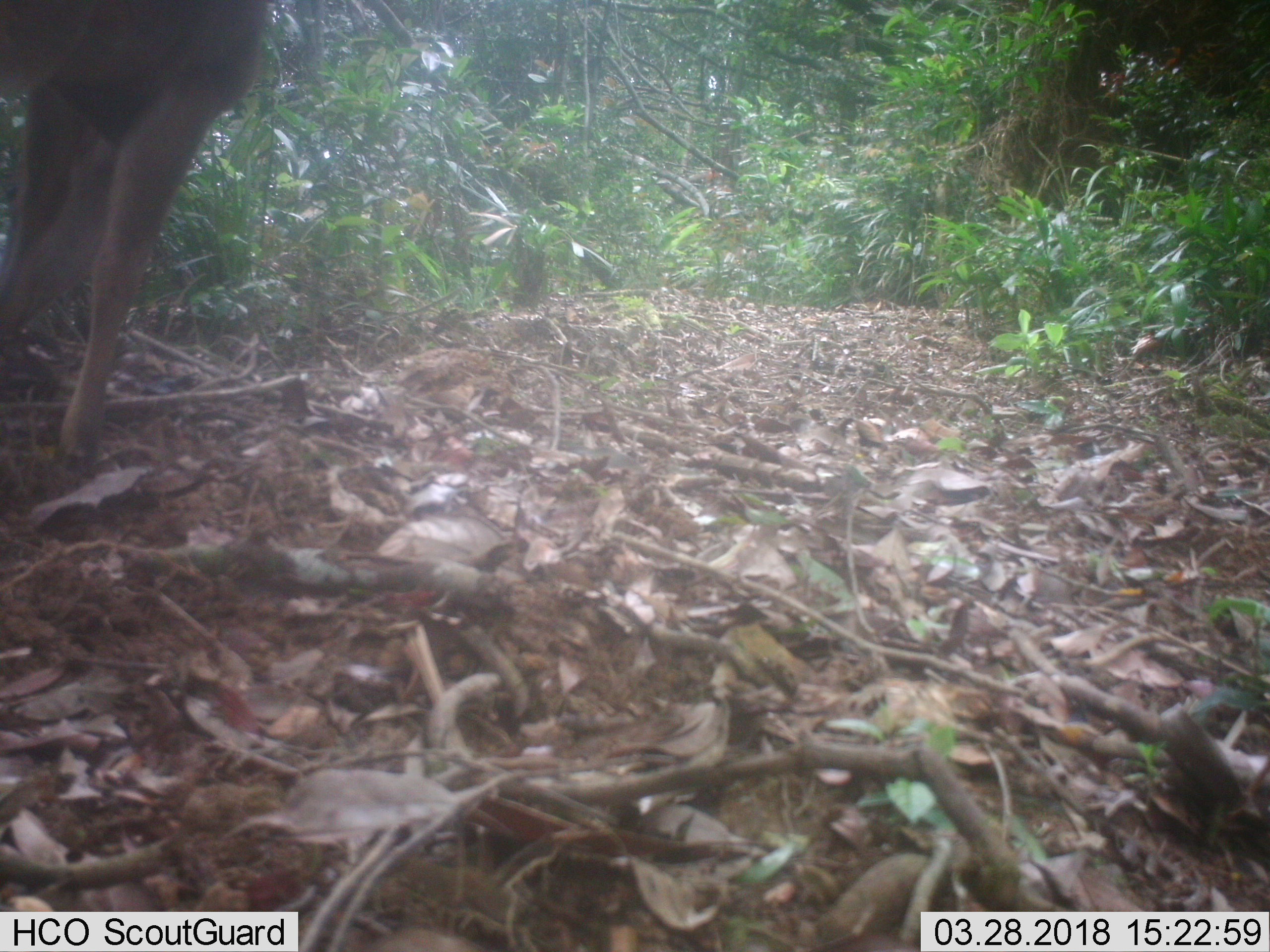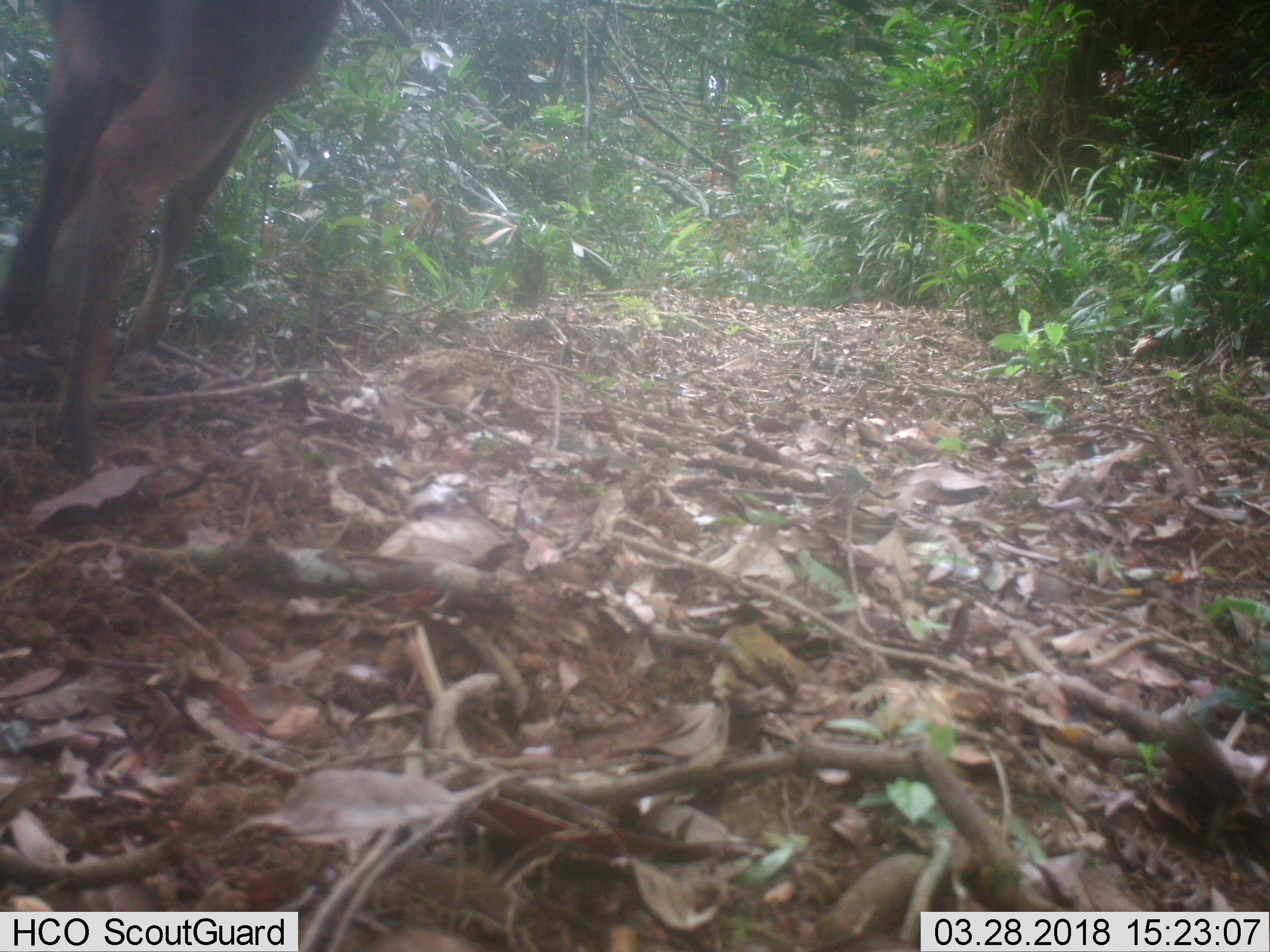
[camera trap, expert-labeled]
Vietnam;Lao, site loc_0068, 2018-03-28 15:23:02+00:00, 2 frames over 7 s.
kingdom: Animalia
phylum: Chordata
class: Mammalia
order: Artiodactyla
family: Cervidae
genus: Muntiacus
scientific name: Muntiacus vuquangensis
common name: large-antlered muntjac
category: large antlered muntjac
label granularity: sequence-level